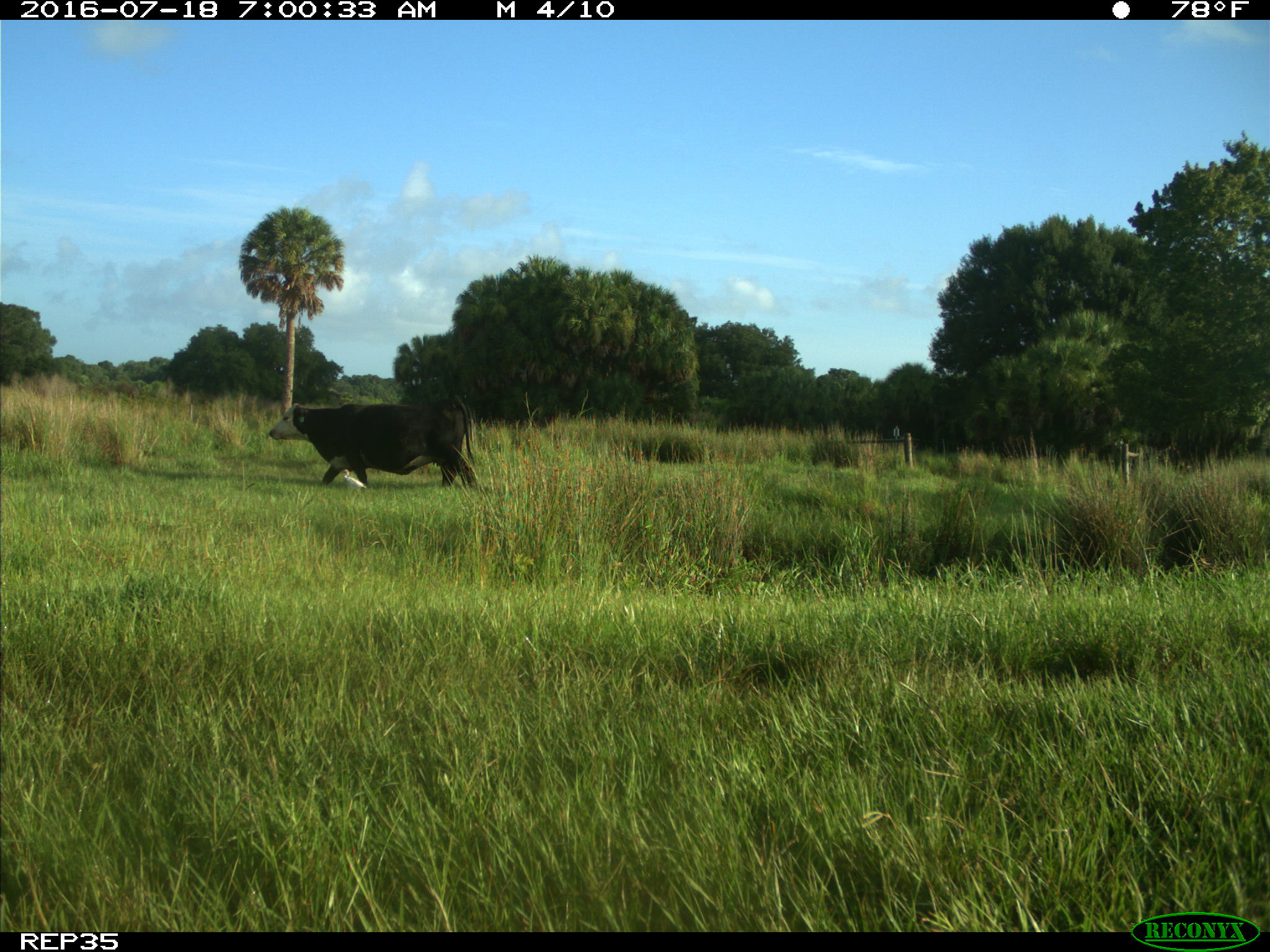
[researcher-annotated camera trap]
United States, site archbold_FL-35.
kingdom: Animalia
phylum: Chordata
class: Mammalia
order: Artiodactyla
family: Bovidae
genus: Bos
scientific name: Bos taurus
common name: domestic cow